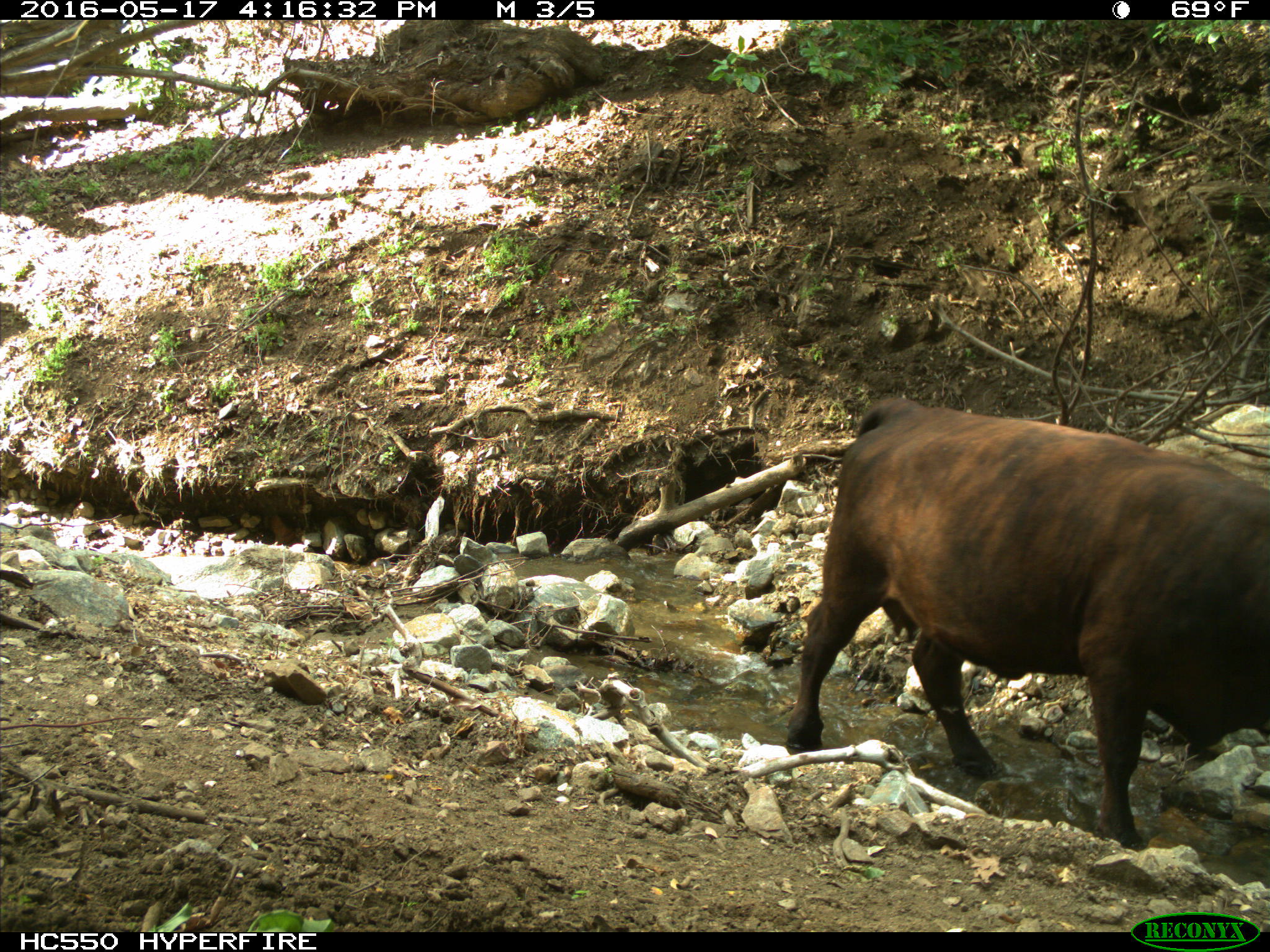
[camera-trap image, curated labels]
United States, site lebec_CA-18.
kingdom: Animalia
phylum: Chordata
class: Mammalia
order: Artiodactyla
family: Bovidae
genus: Bos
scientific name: Bos taurus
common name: domestic cow